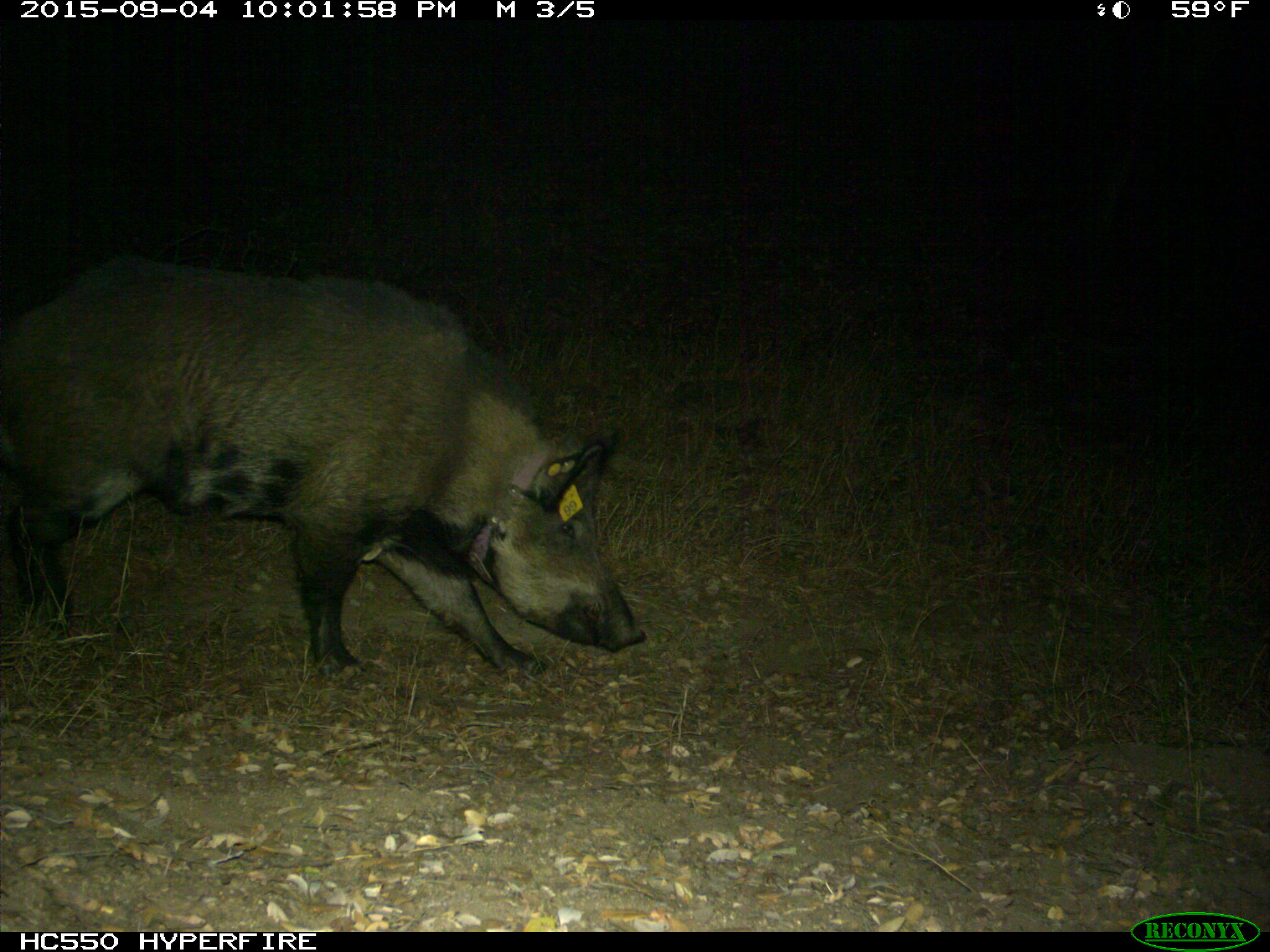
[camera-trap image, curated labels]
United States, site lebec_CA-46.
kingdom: Animalia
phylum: Chordata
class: Mammalia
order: Artiodactyla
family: Suidae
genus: Sus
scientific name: Sus scrofa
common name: wild boar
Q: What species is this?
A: Sus scrofa (wild boar).